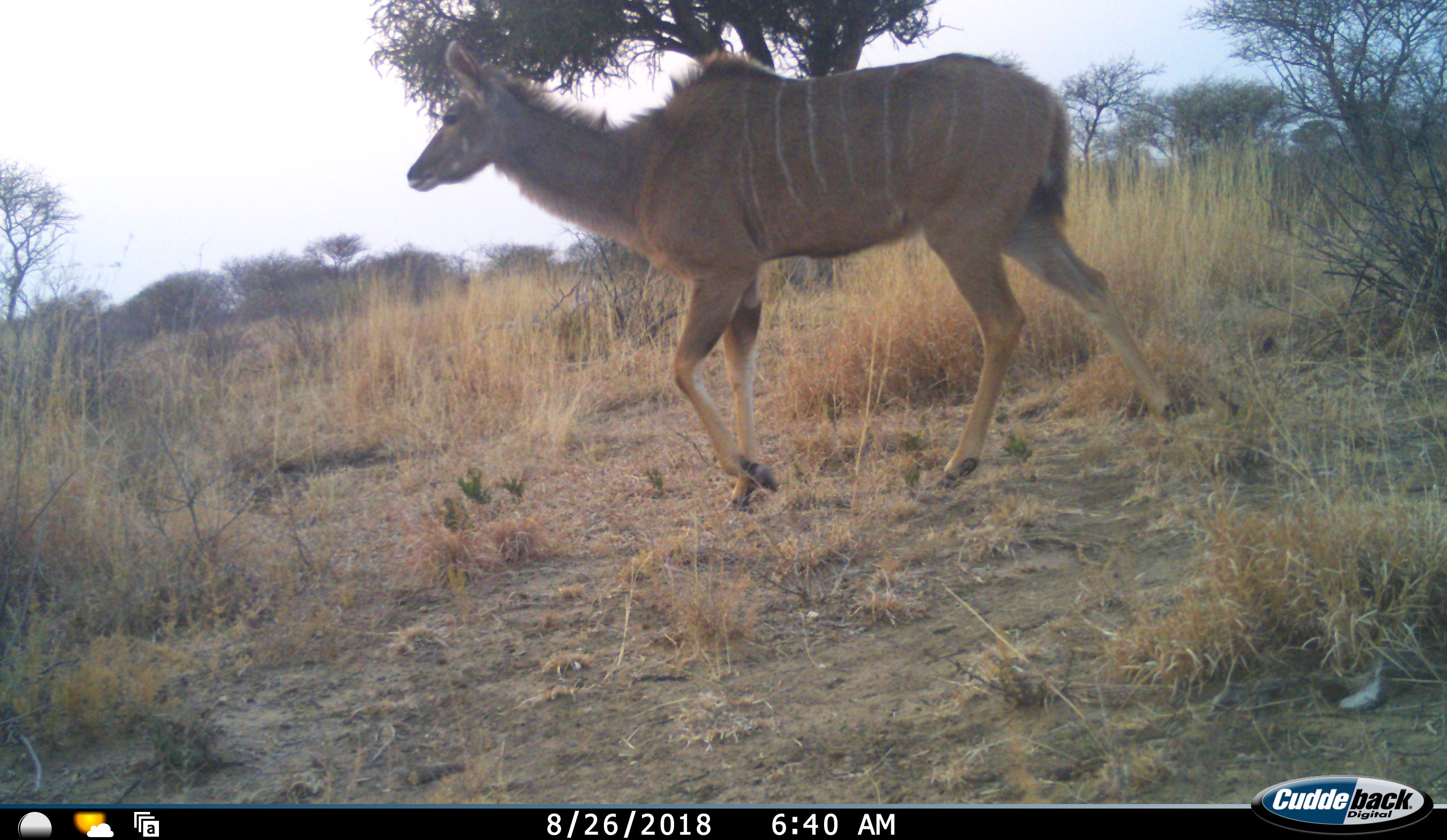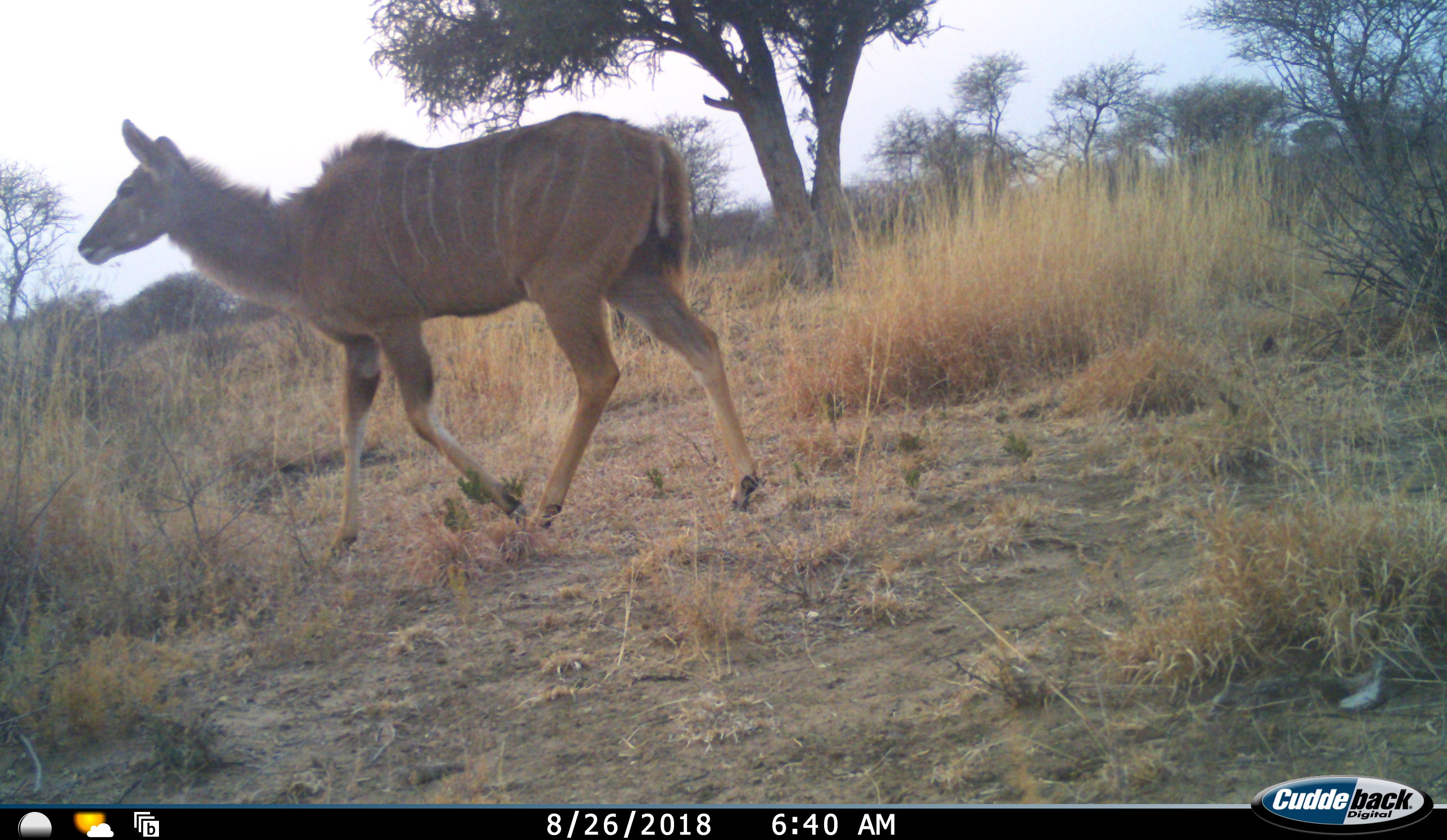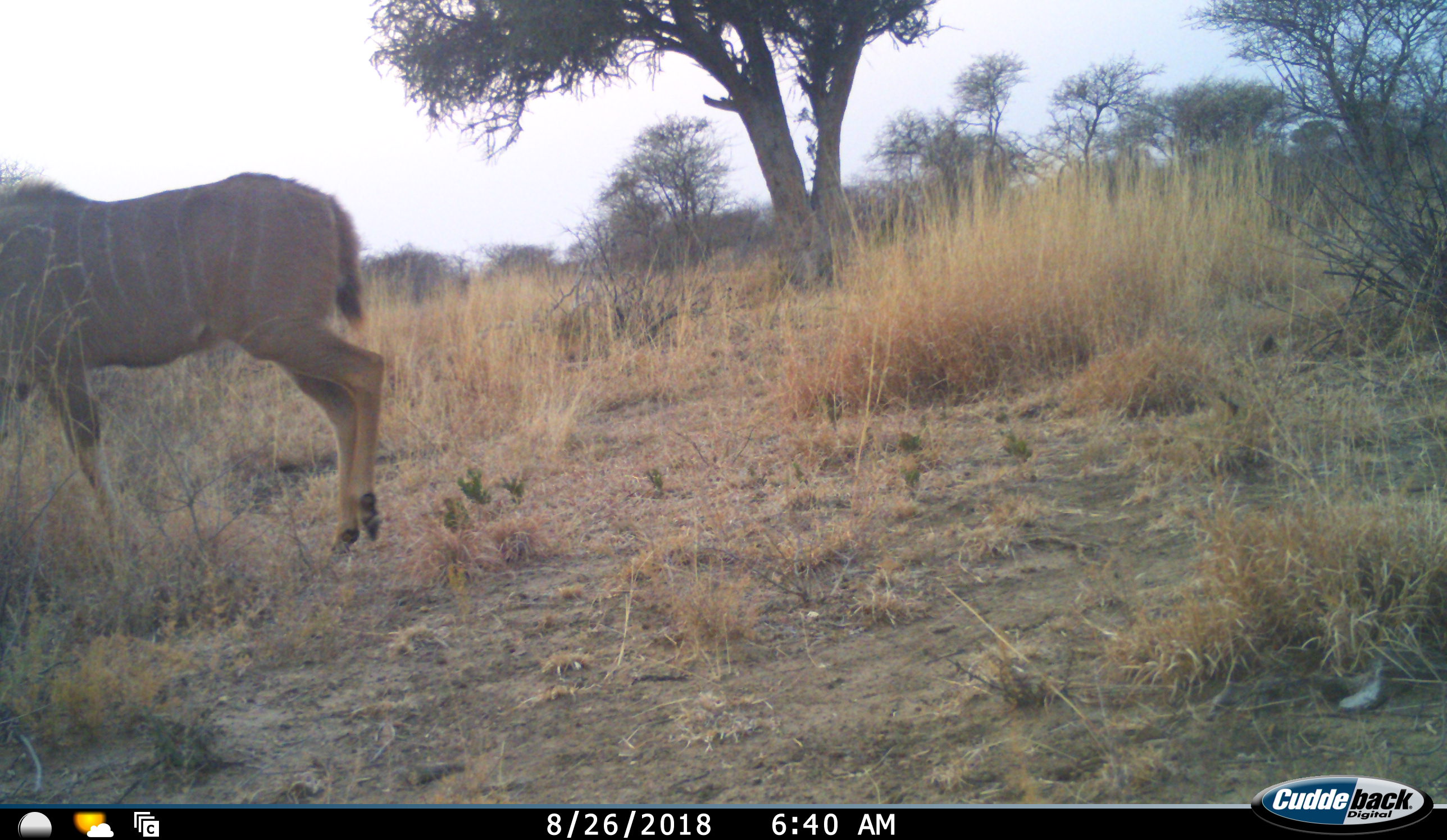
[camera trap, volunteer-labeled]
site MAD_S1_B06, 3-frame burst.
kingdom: Animalia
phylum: Chordata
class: Mammalia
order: Artiodactyla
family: Bovidae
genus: Tragelaphus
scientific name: Tragelaphus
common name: kudu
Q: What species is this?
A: Kudu (Tragelaphus).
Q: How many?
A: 1.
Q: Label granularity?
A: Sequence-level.